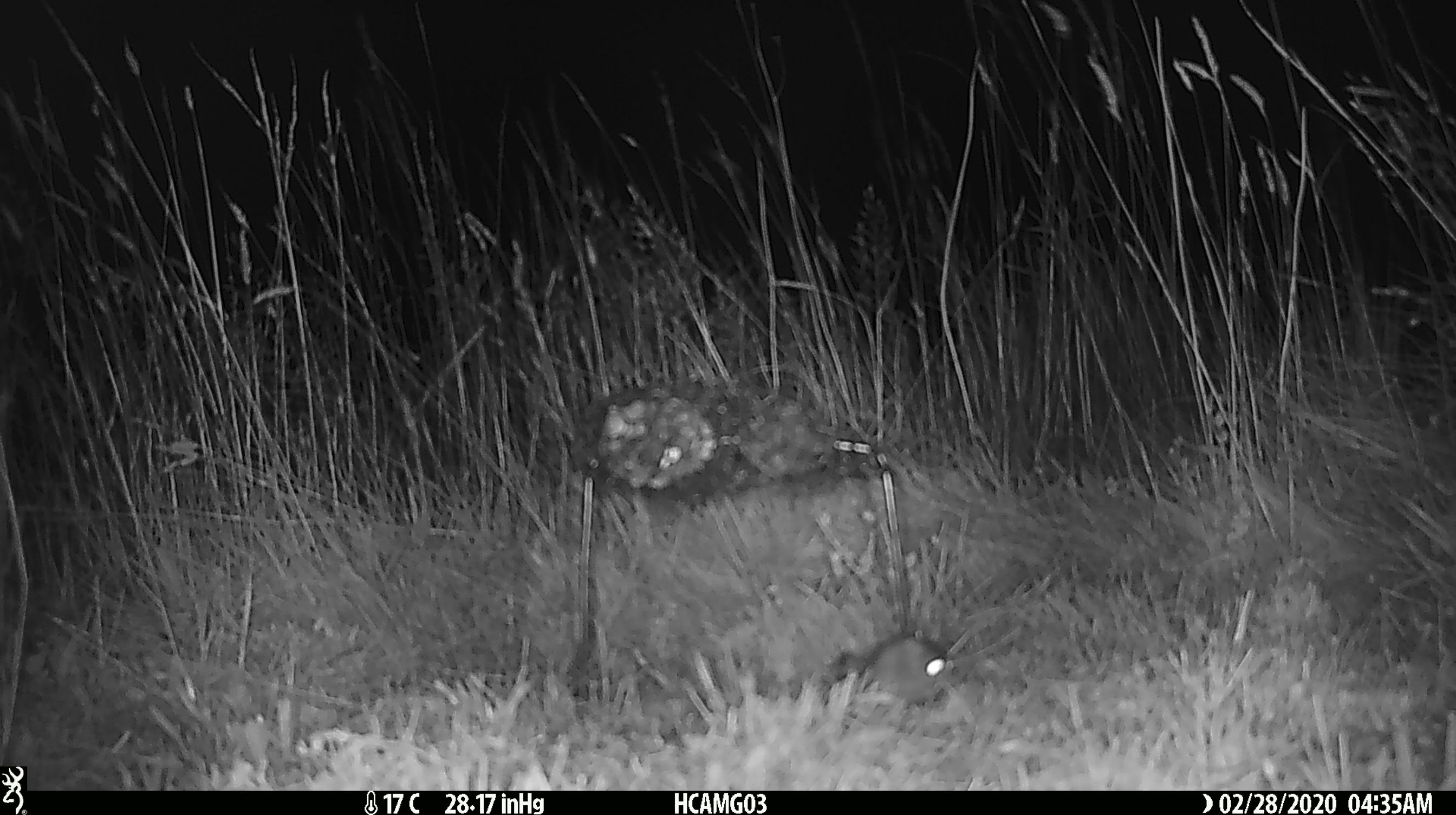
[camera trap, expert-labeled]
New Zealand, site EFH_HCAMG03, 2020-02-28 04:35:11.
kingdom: Animalia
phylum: Chordata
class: Mammalia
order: Rodentia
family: Muridae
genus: Mus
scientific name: Mus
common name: mouse